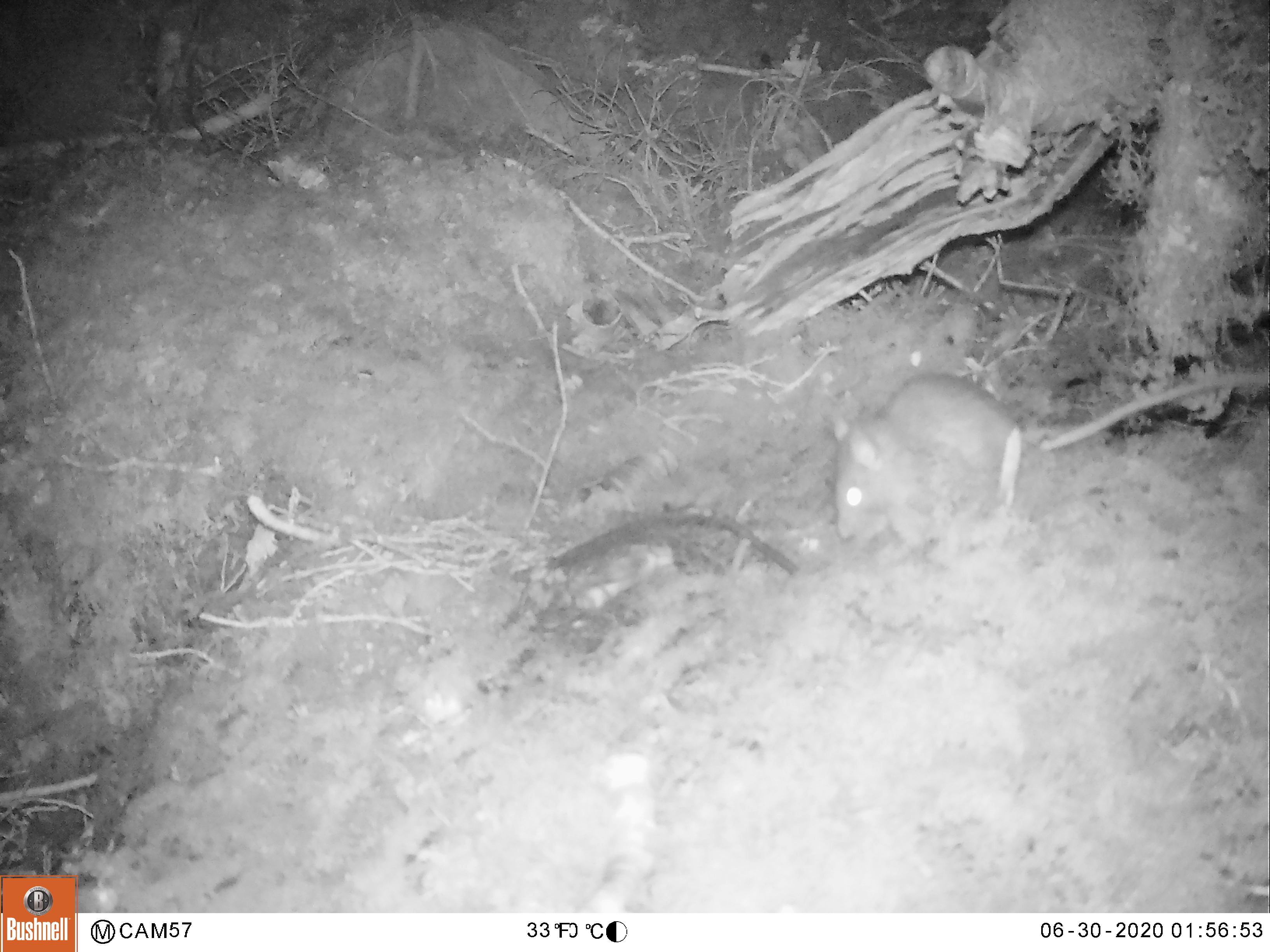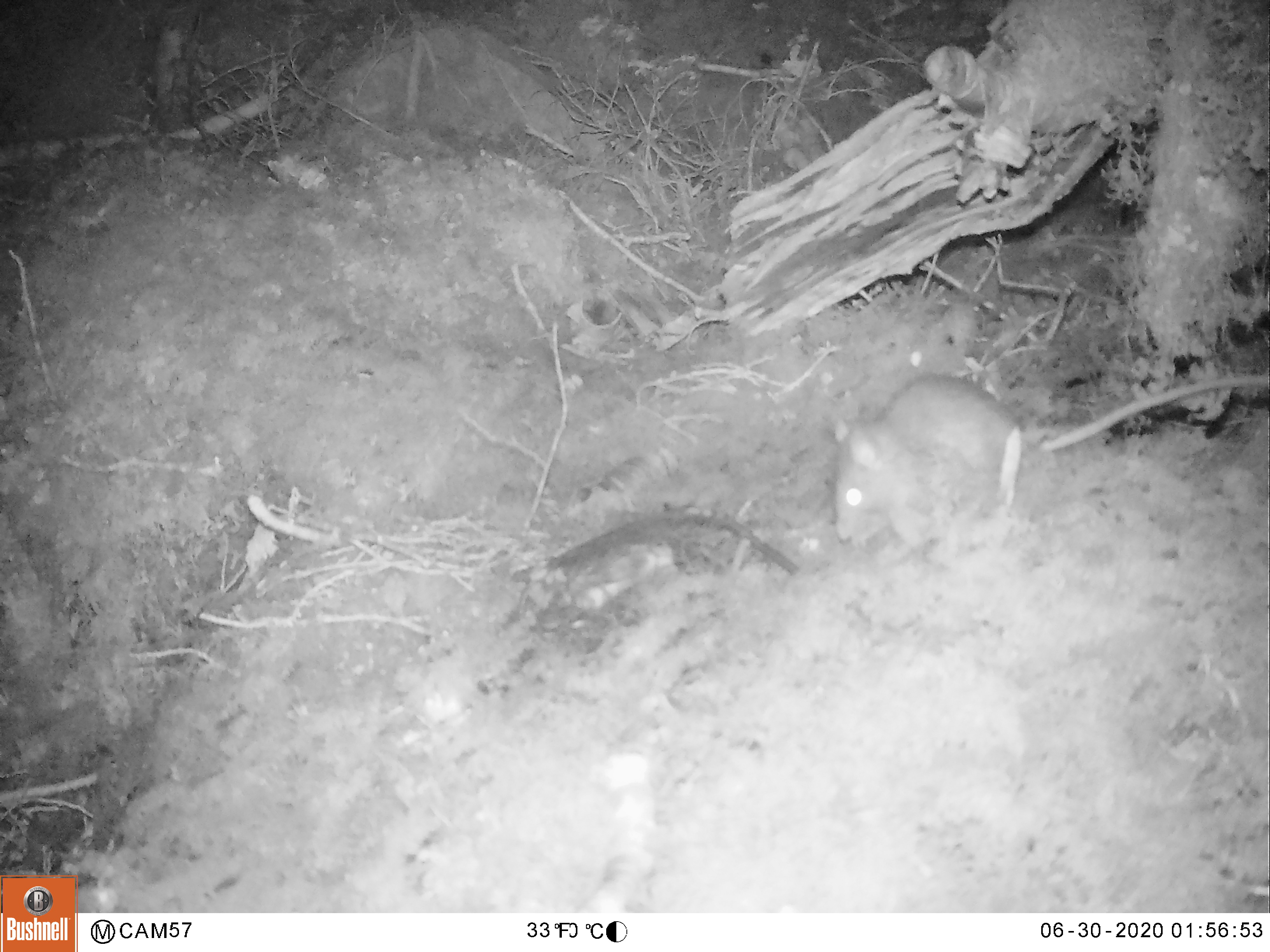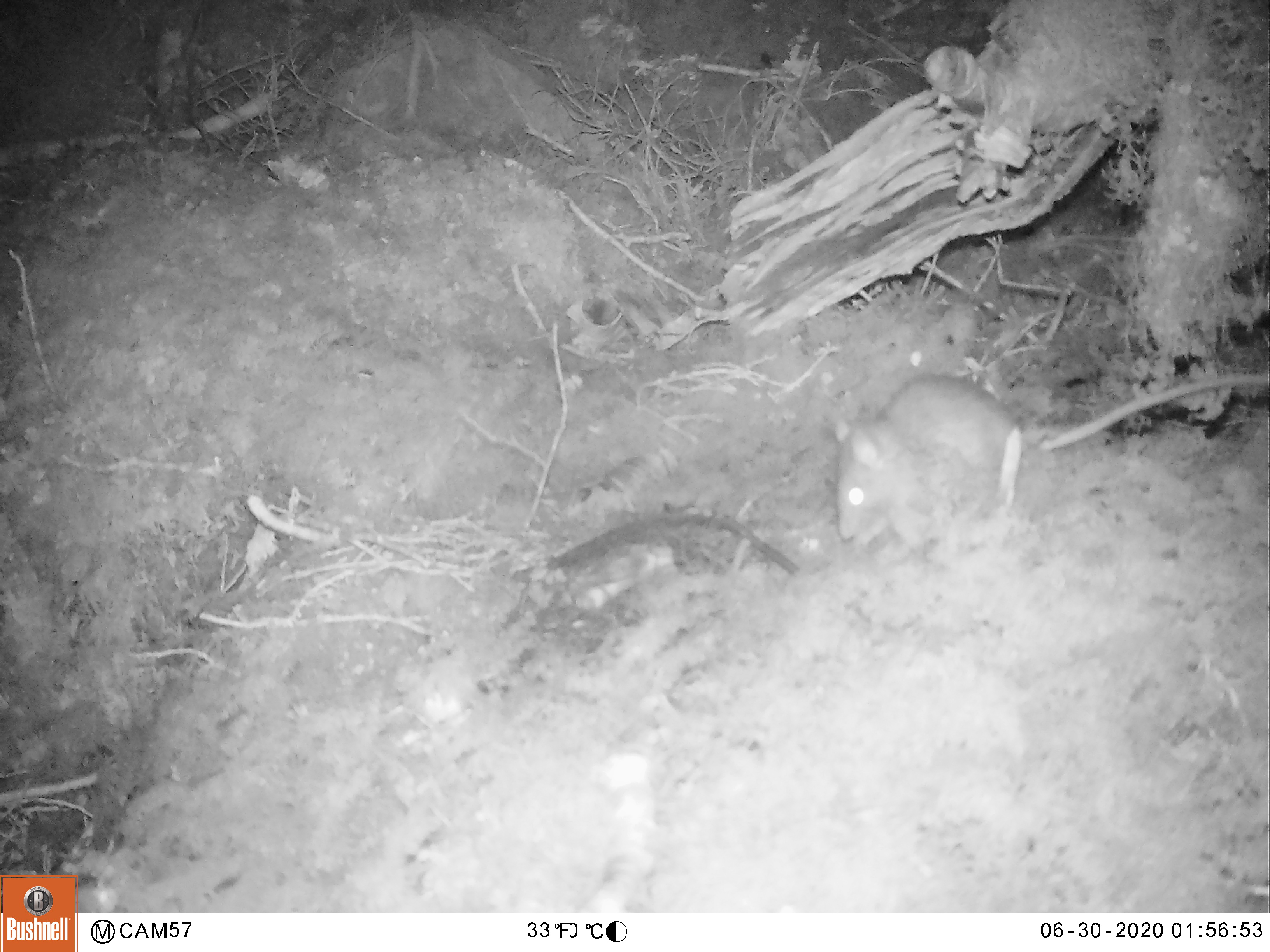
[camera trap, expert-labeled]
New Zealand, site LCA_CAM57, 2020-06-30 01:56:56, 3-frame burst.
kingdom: Animalia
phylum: Chordata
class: Mammalia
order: Rodentia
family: Muridae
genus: Rattus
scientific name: Rattus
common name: rat